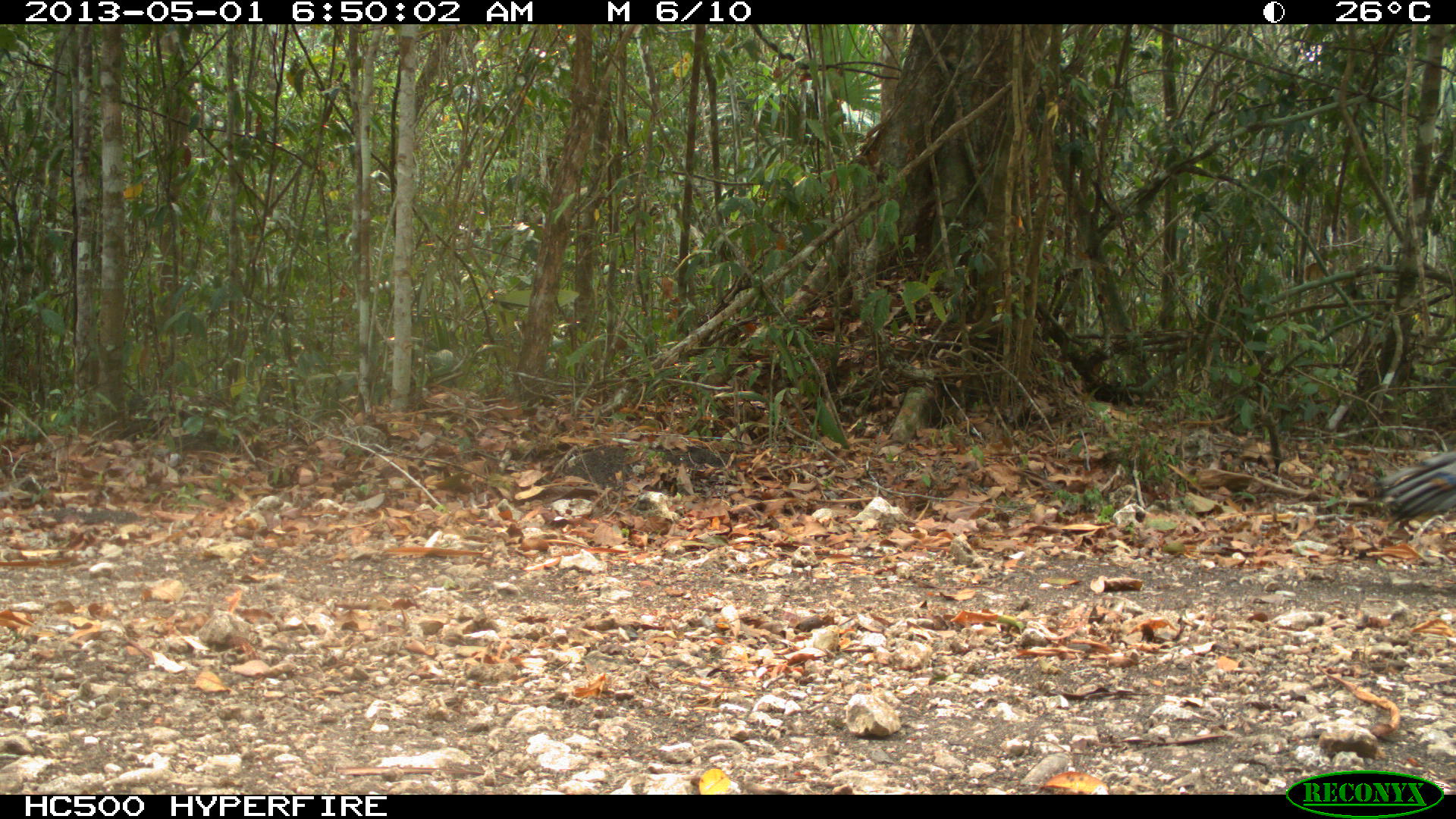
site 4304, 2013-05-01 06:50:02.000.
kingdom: Animalia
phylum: Chordata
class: Aves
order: Galliformes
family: Phasianidae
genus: Meleagris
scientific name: Meleagris ocellata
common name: ocellated turkey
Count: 1.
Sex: male.